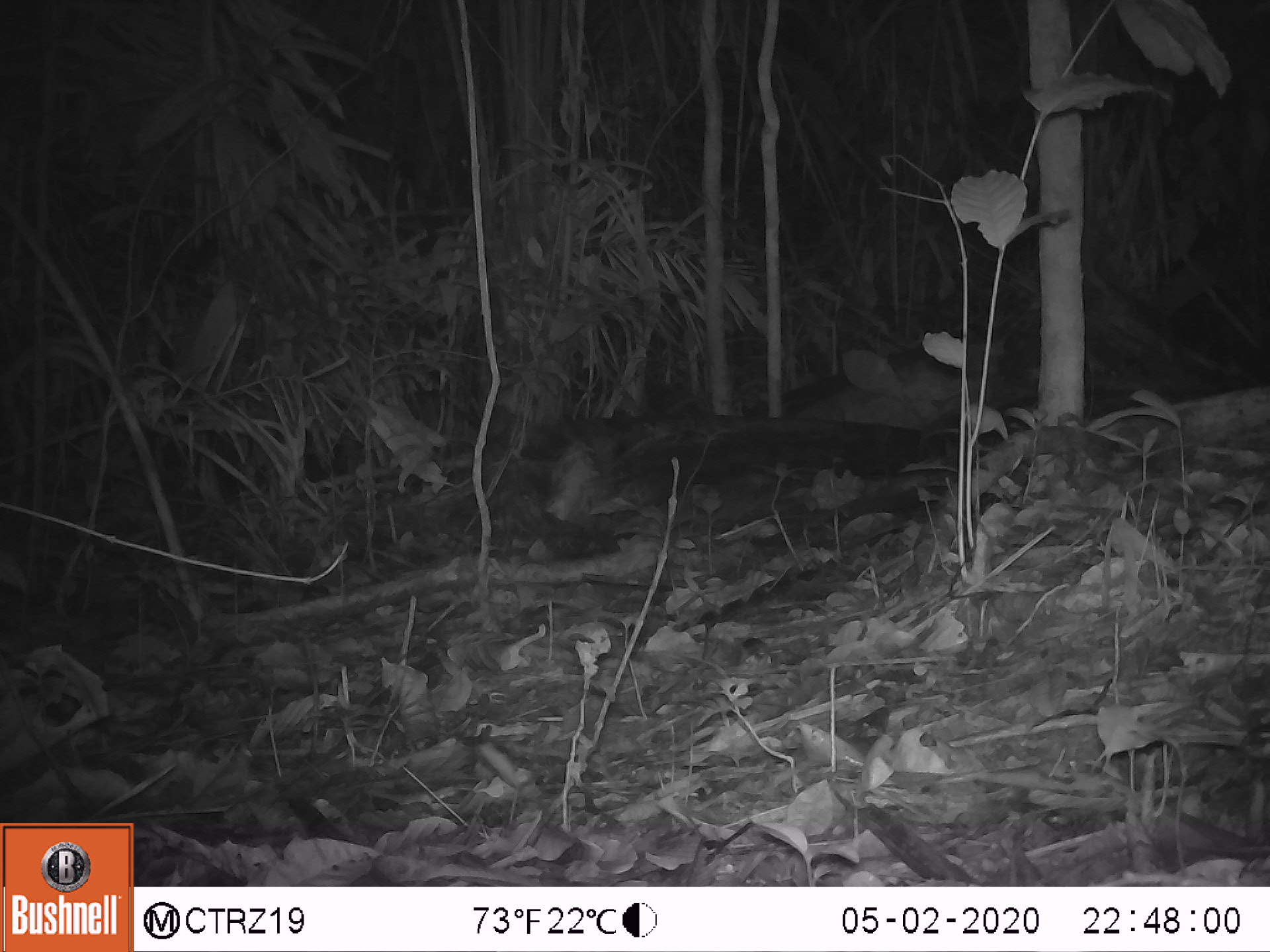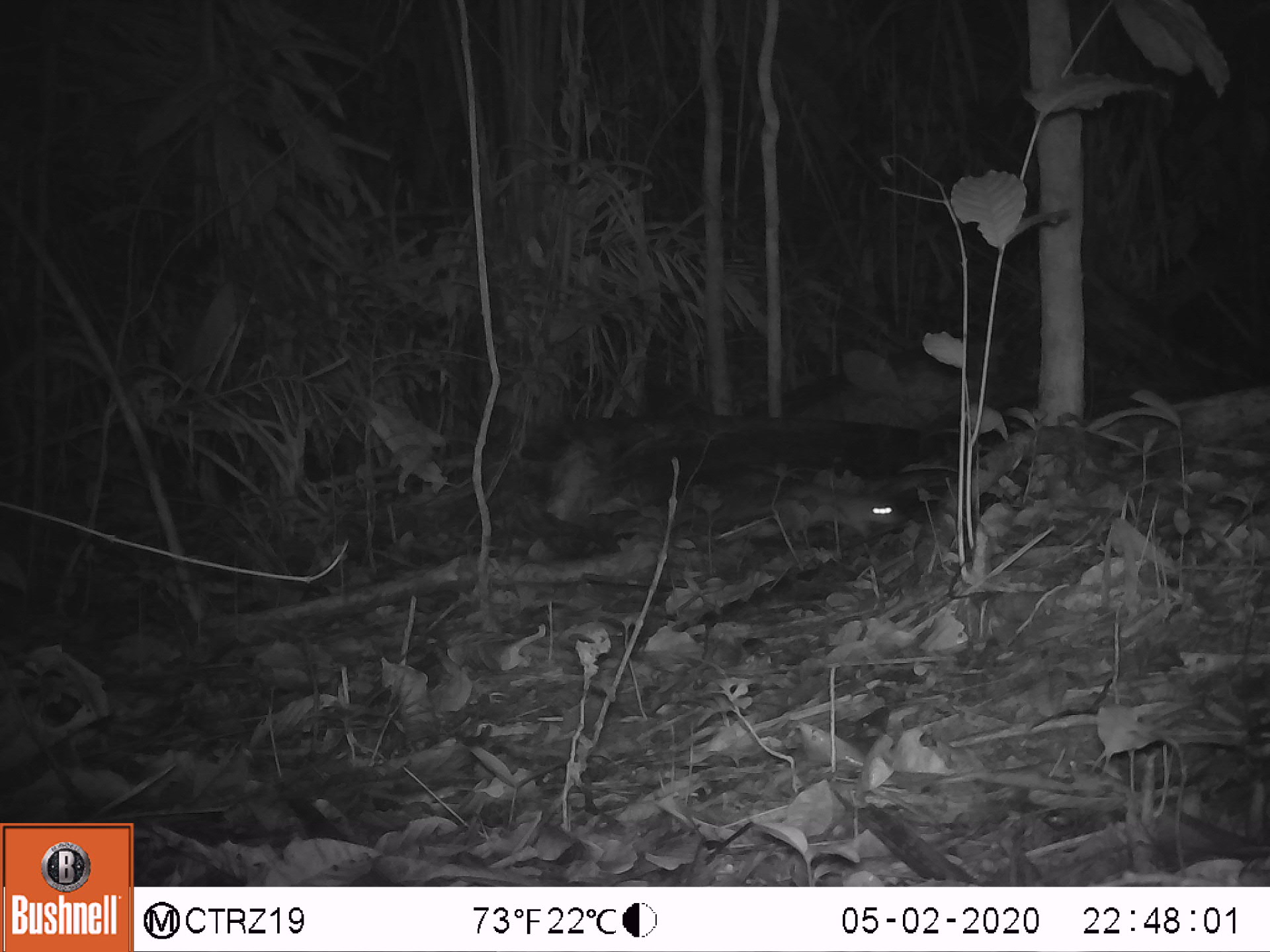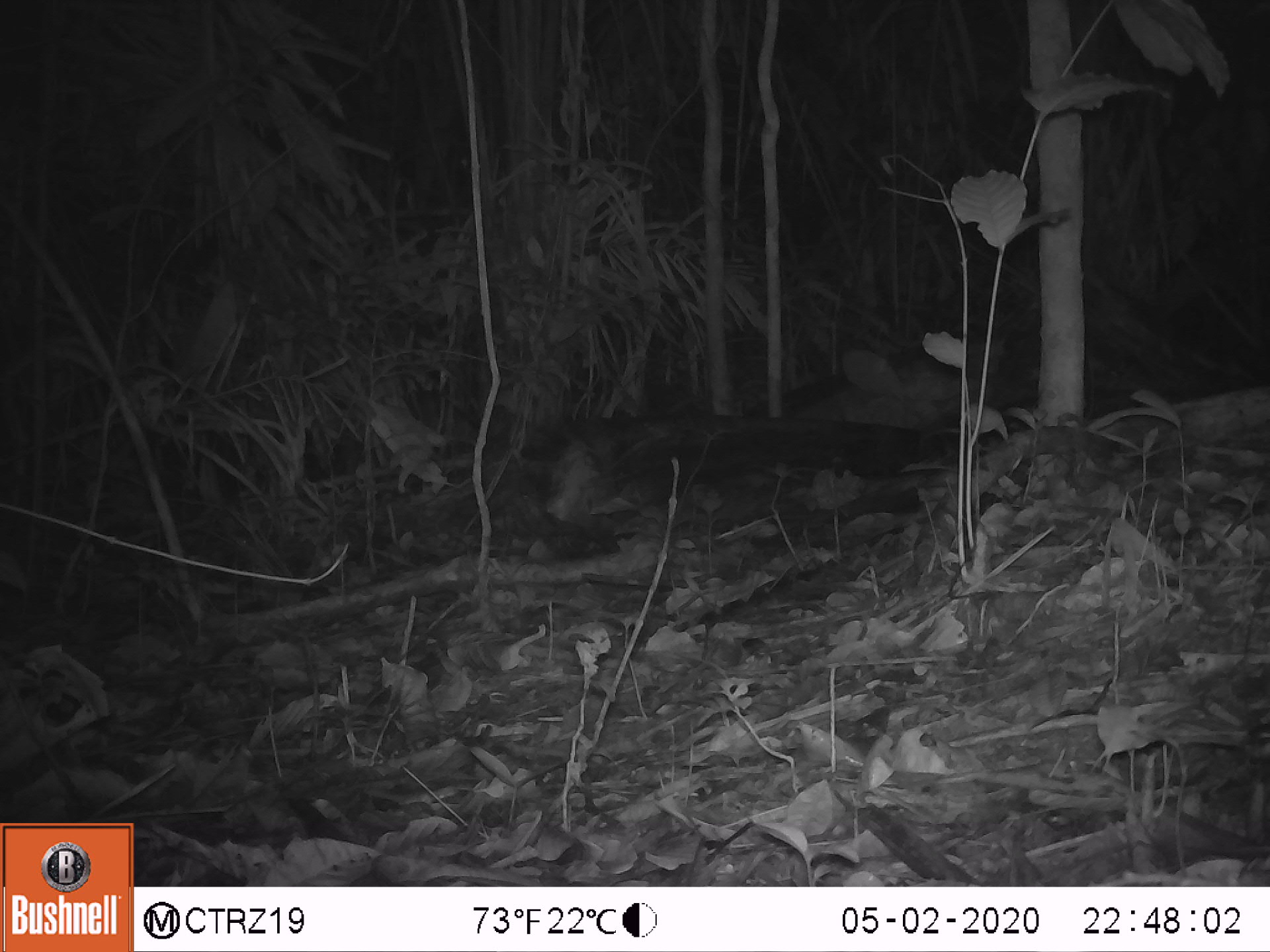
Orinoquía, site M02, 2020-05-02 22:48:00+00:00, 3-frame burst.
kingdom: Animalia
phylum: Chordata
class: Mammalia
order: Rodentia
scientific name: Rodentia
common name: rodent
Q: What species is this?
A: Rodent (Rodentia).